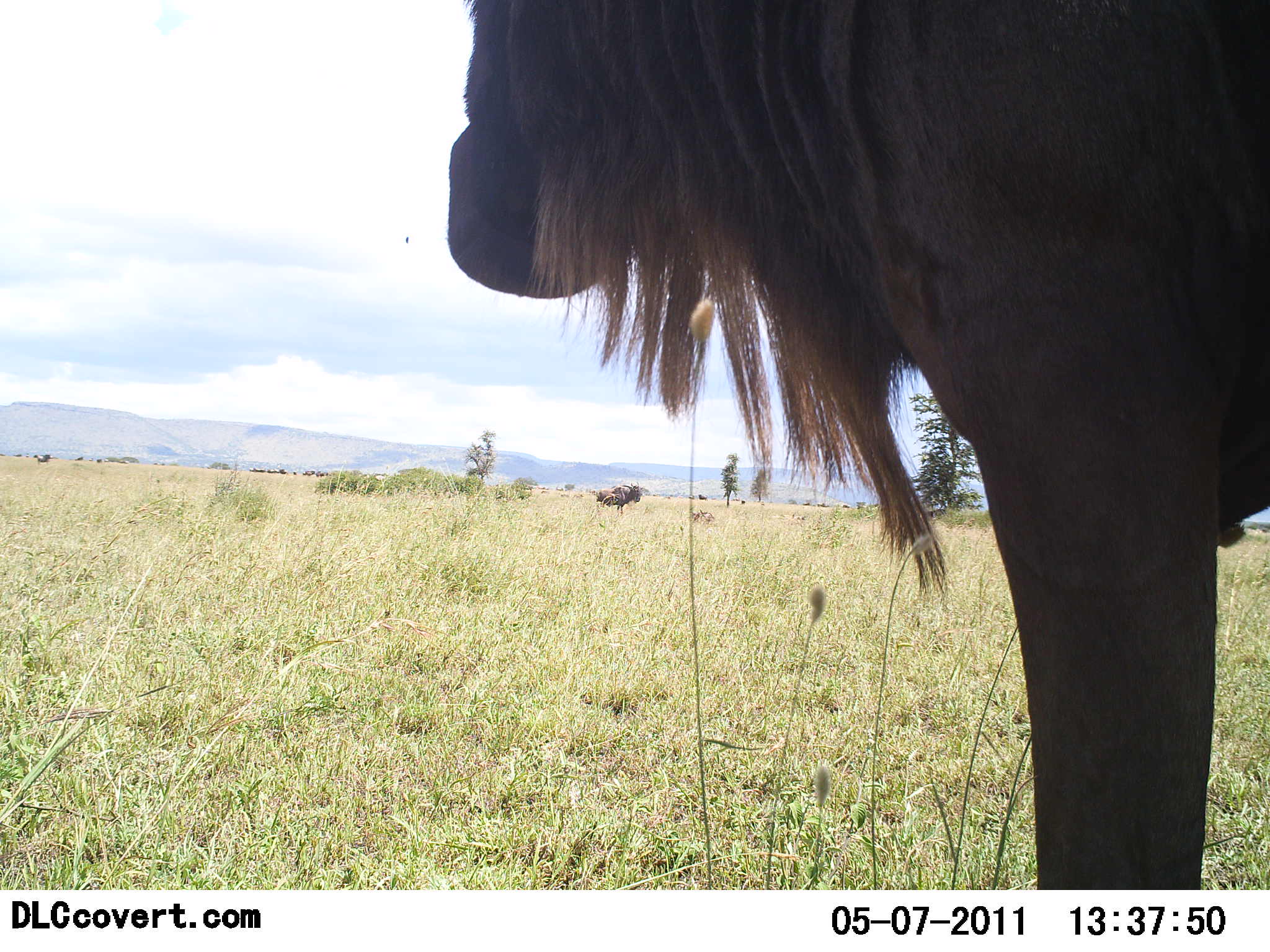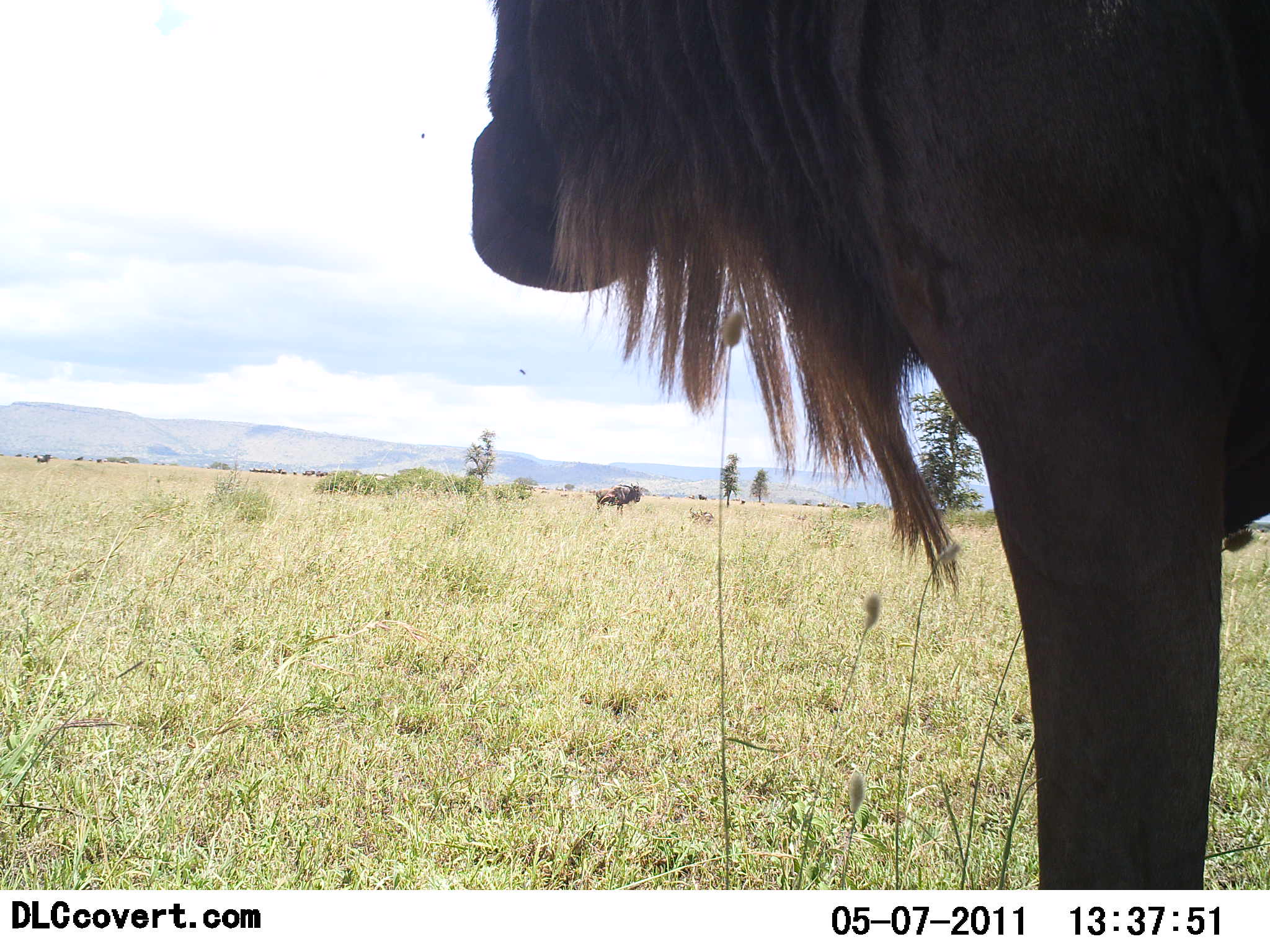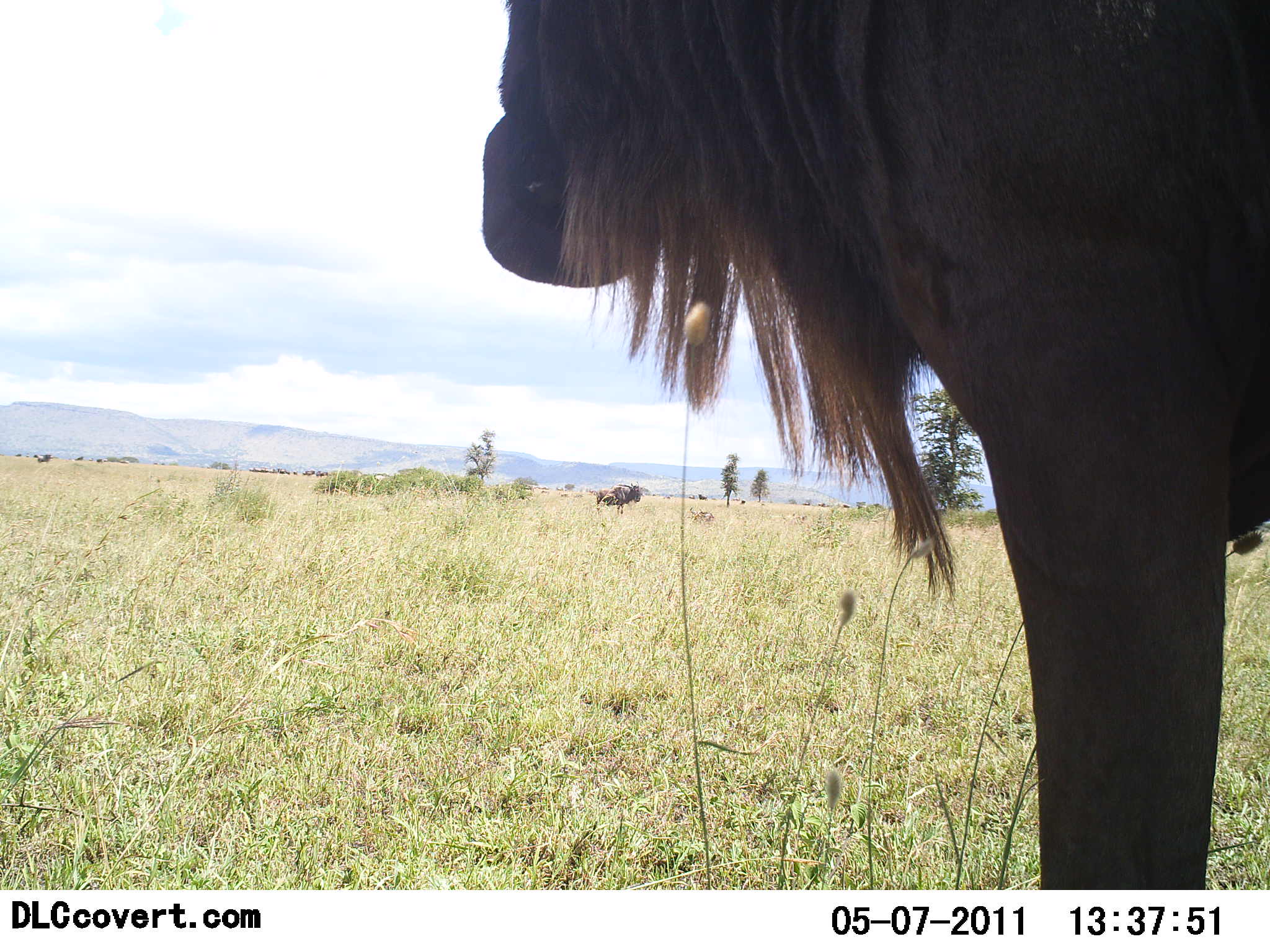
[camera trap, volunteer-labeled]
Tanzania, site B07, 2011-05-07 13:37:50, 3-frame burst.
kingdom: Animalia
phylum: Chordata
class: Mammalia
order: Artiodactyla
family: Bovidae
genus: Connochaetes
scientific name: Connochaetes taurinus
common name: blue wildebeest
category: wildebeest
Wildebeest (blue wildebeest) (Connochaetes taurinus), count 2. Behavior (volunteer vote fractions): standing 86%, resting 7%, moving 0%, interacting 0%. Young present (vote fraction): 0%. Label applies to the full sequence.